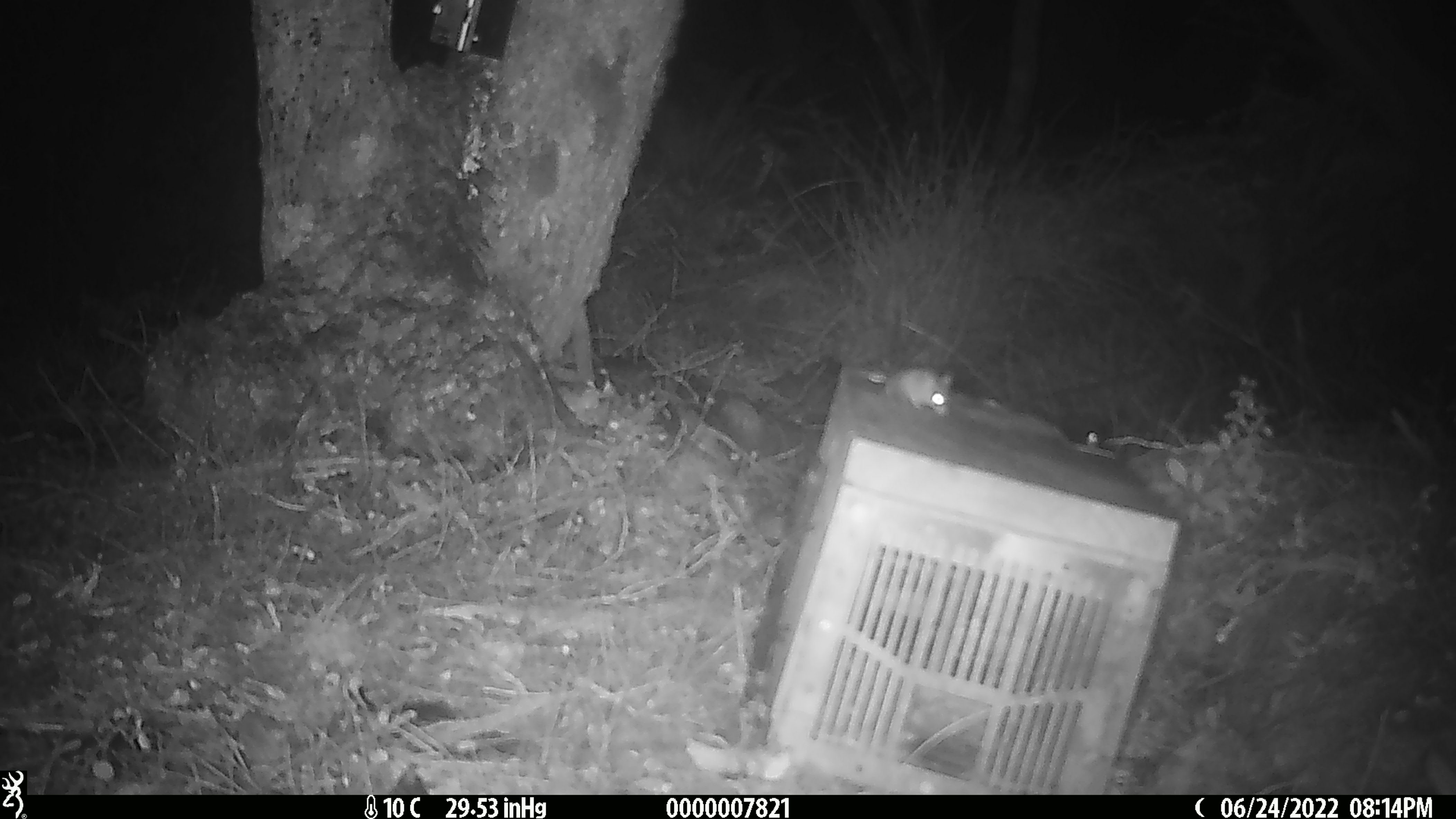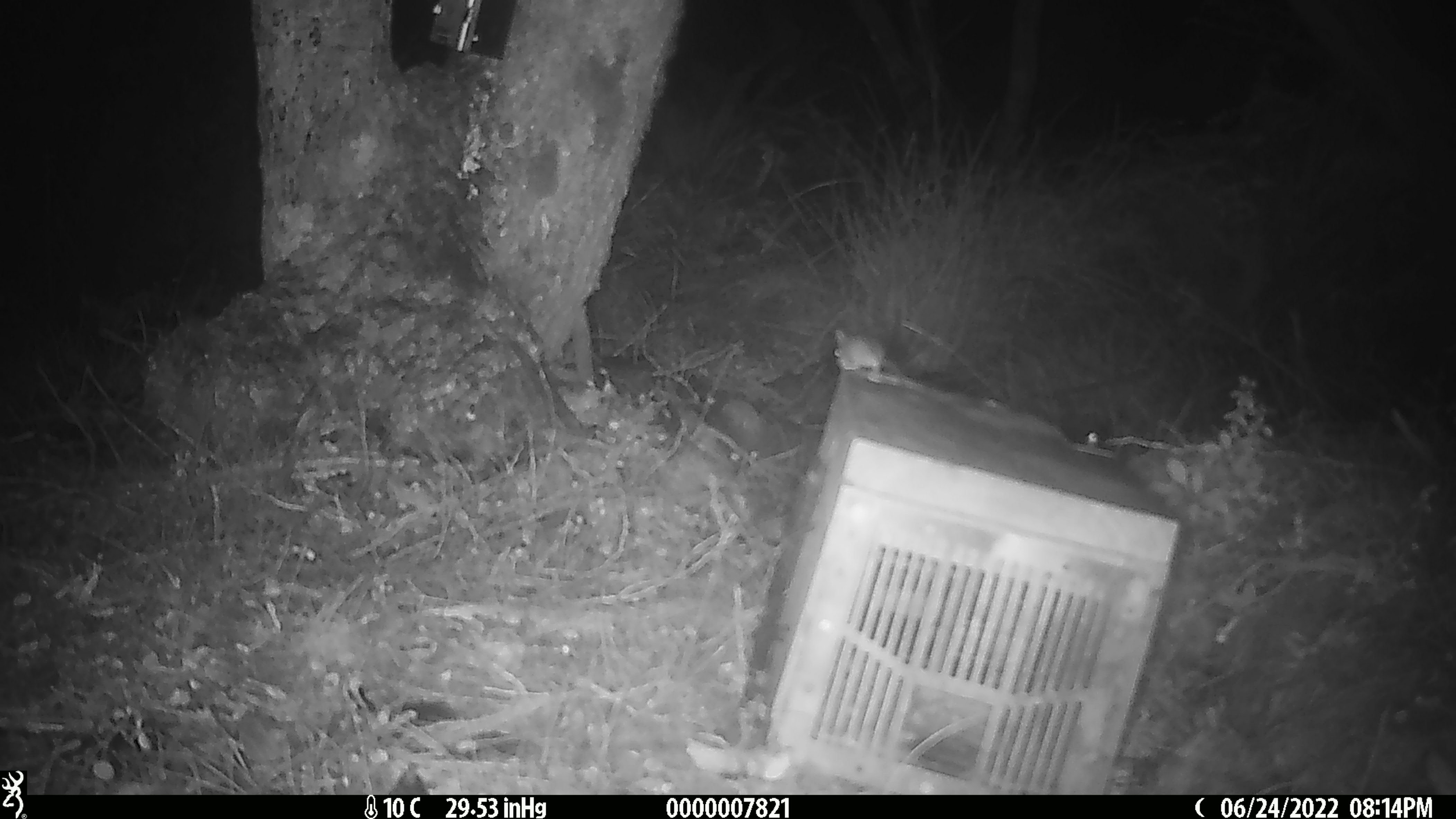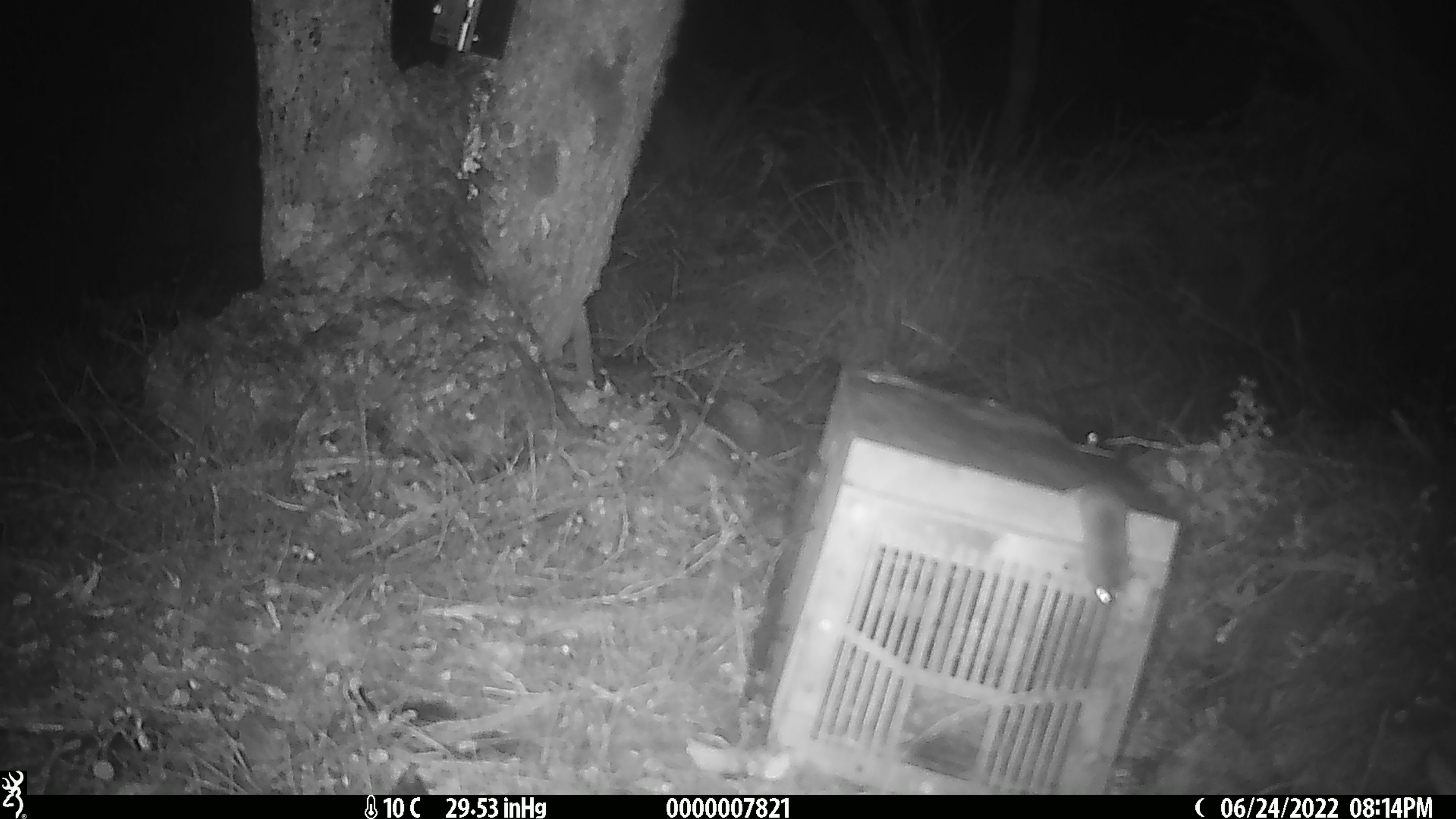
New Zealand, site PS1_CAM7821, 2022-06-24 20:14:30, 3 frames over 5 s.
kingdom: Animalia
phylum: Chordata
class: Mammalia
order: Rodentia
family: Muridae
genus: Mus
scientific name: Mus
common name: mouse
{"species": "mouse (Mus)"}